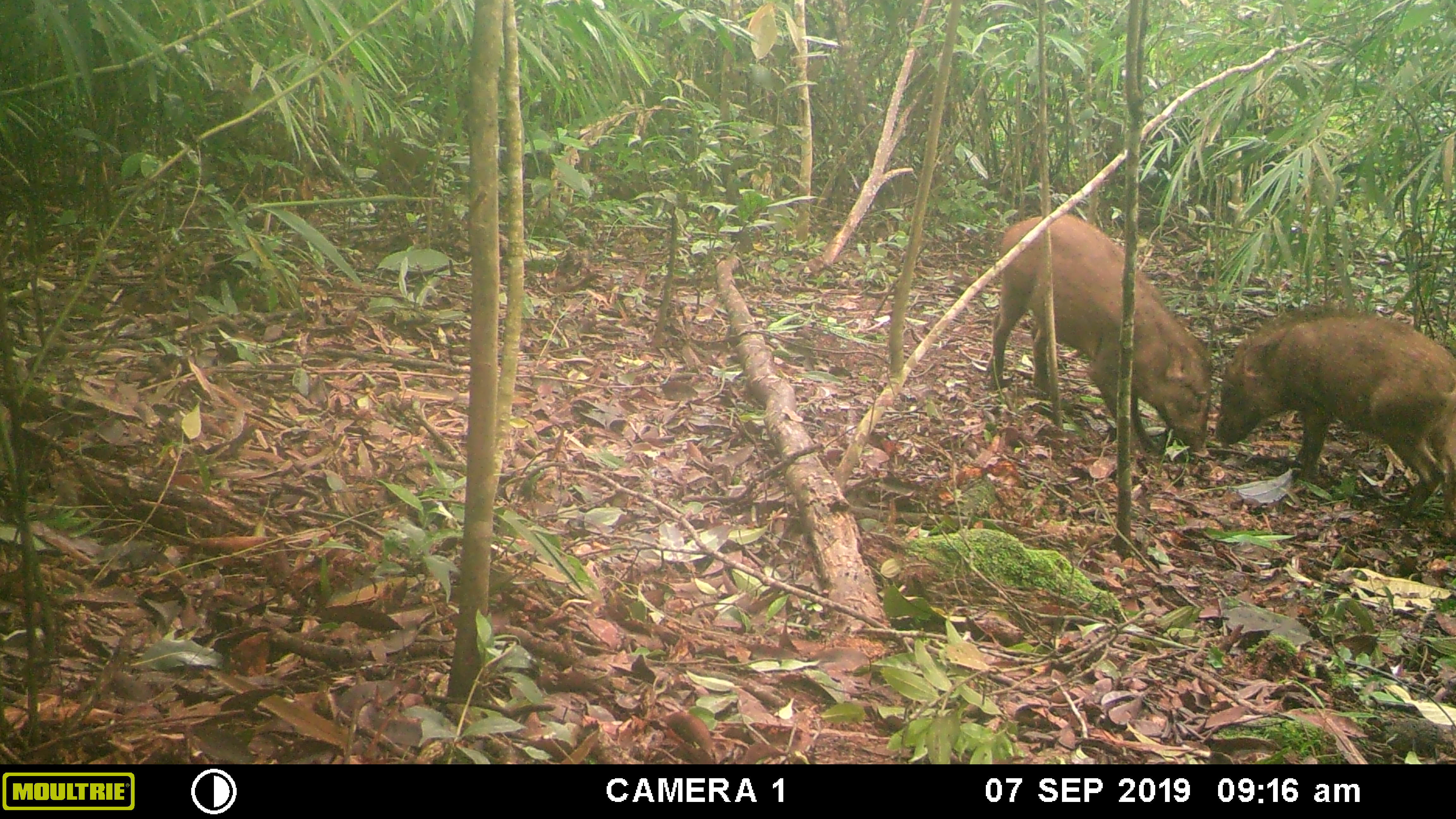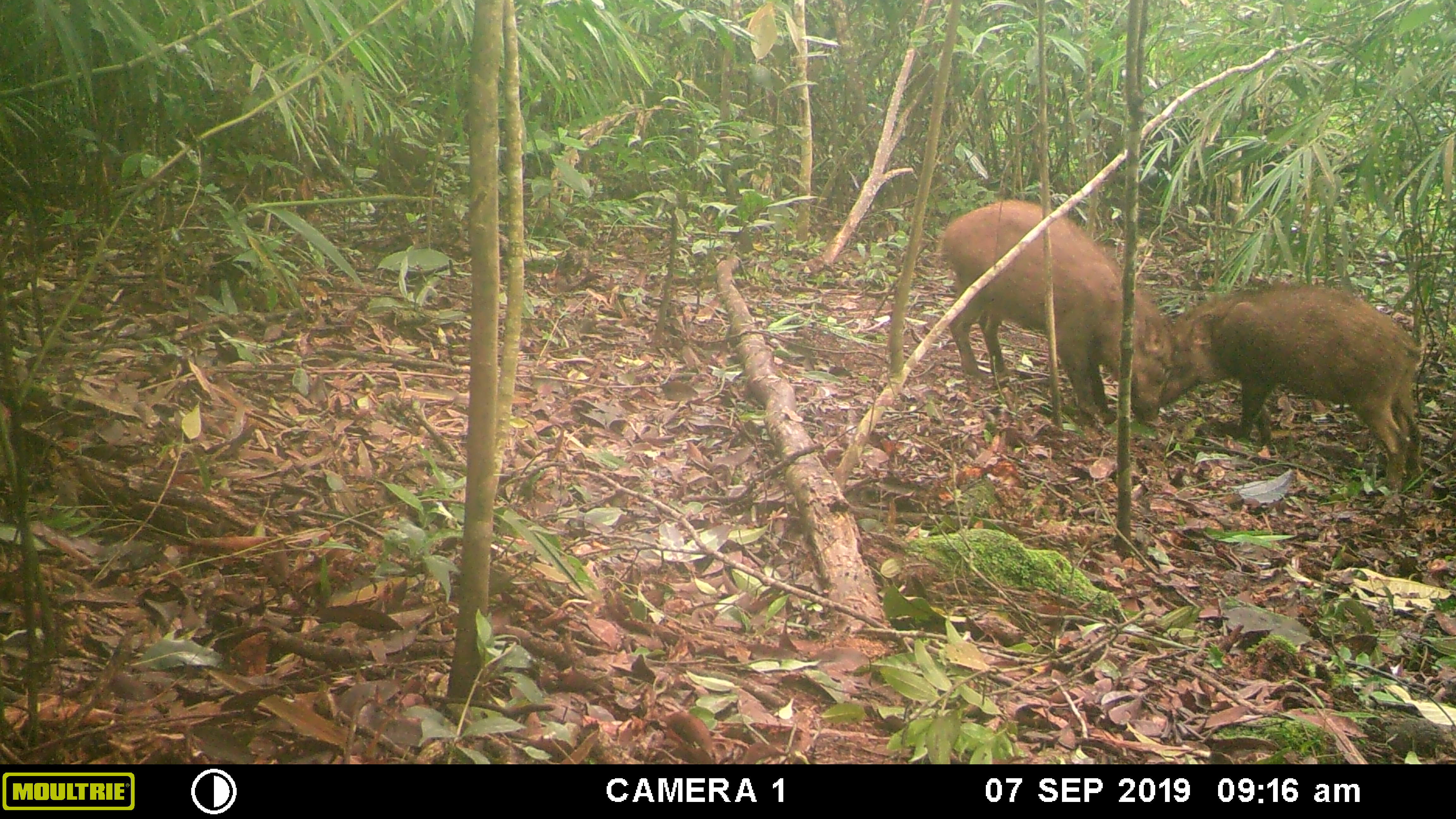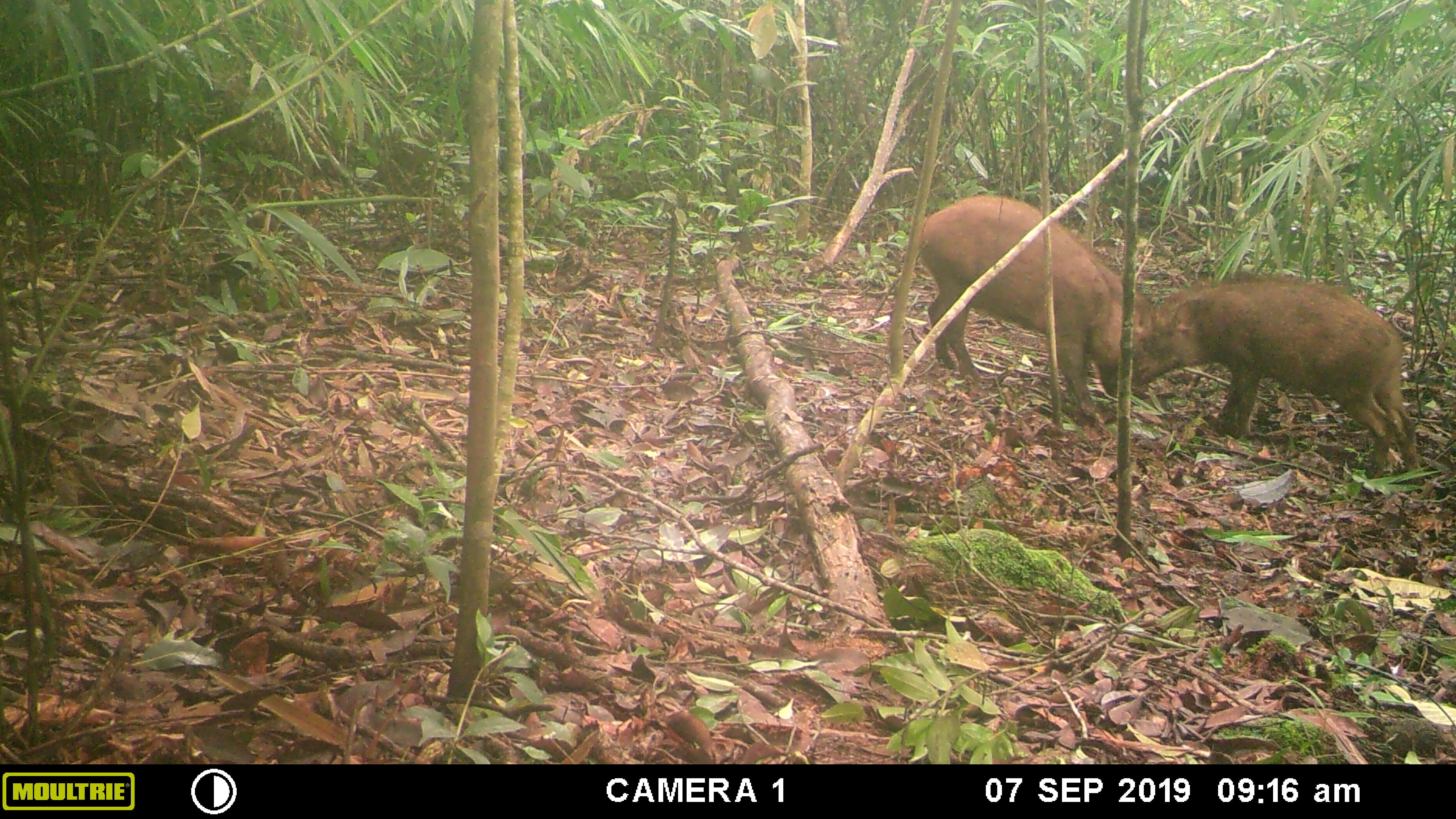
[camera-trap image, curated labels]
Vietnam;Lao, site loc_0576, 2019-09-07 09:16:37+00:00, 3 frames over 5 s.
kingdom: Animalia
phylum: Chordata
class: Mammalia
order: Artiodactyla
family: Suidae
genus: Sus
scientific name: Sus scrofa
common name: eurasian wild pig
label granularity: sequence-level